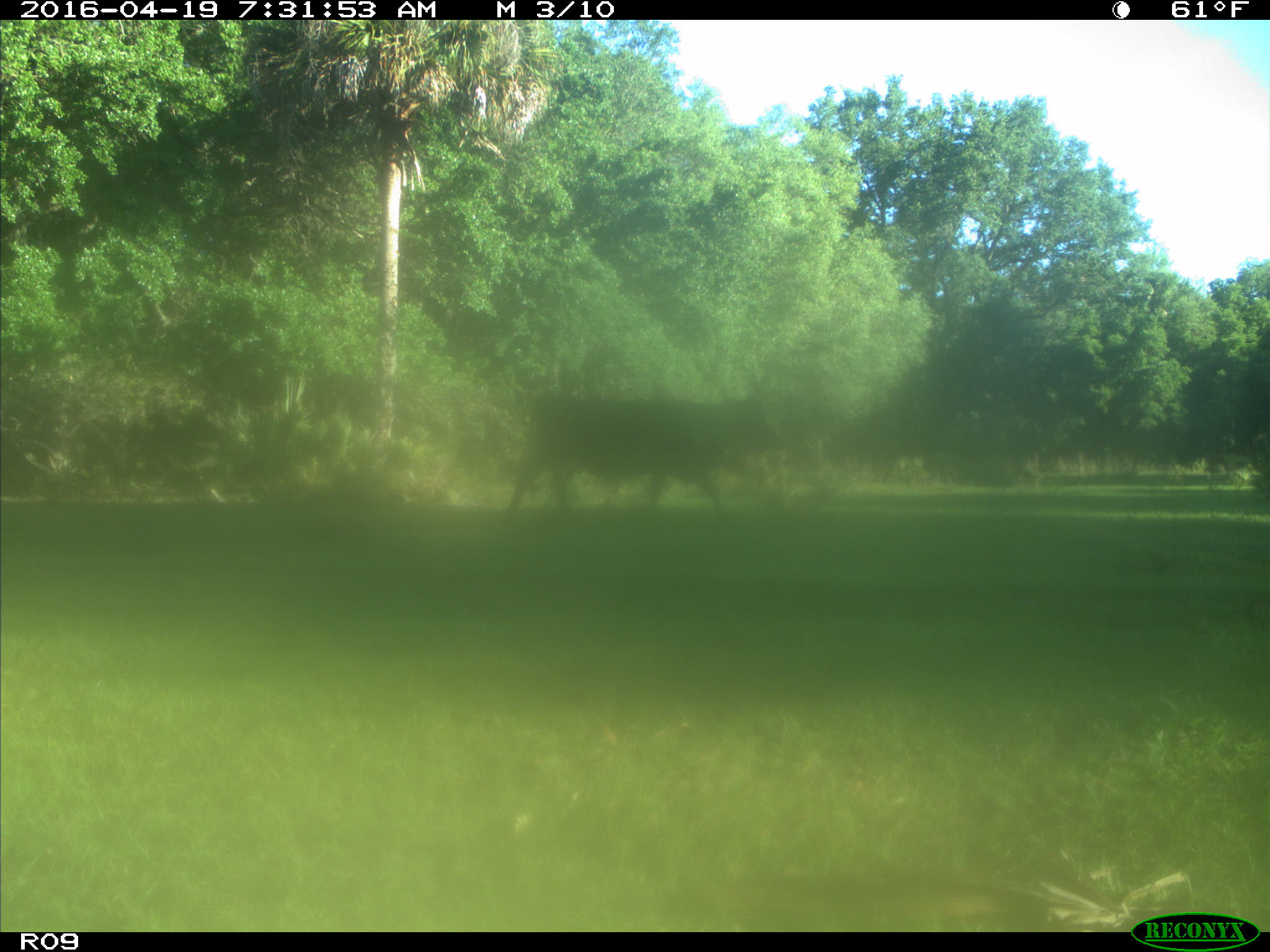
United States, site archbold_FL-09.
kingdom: Animalia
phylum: Chordata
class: Mammalia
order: Artiodactyla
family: Bovidae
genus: Bos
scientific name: Bos taurus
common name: domestic cow